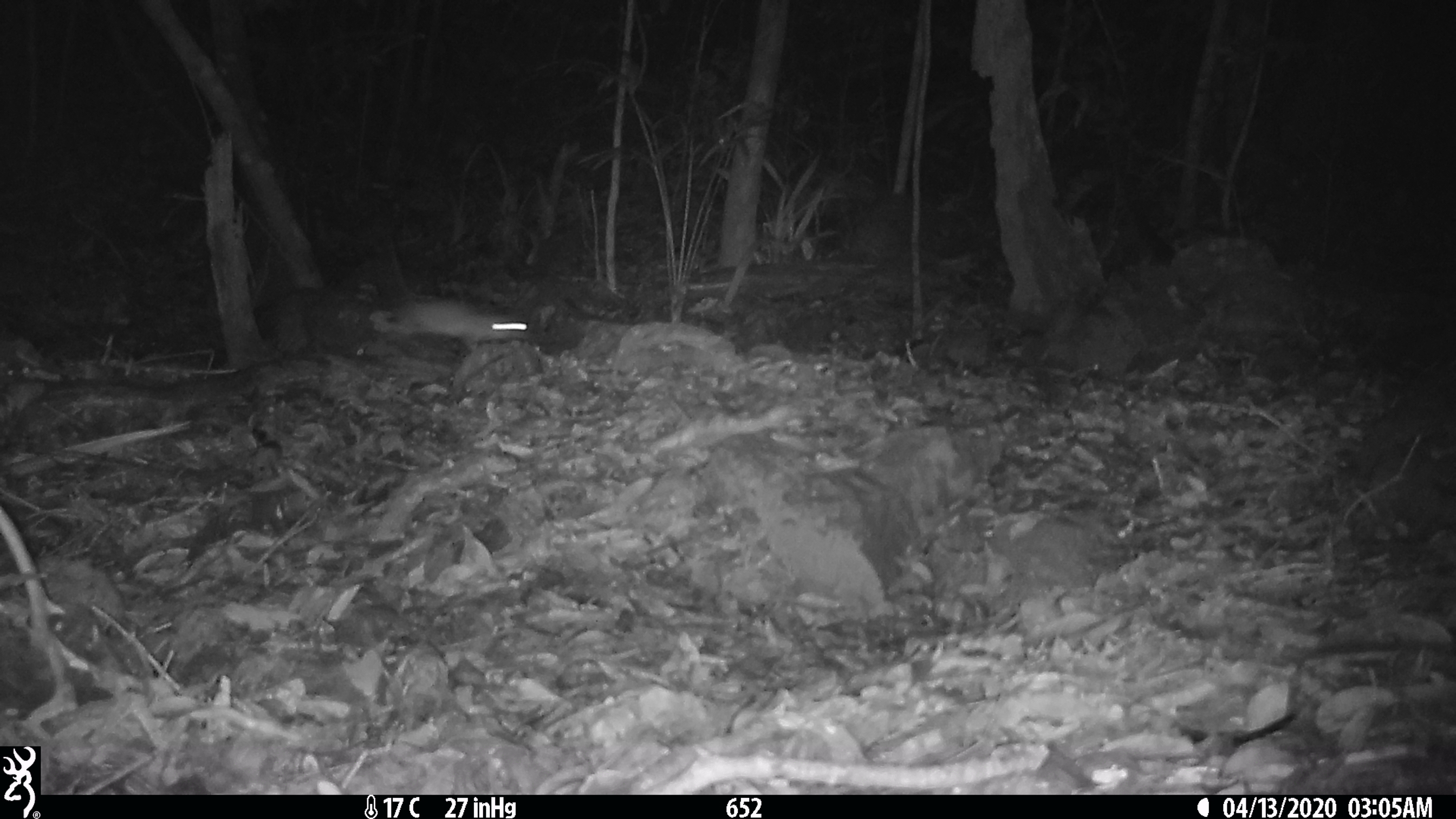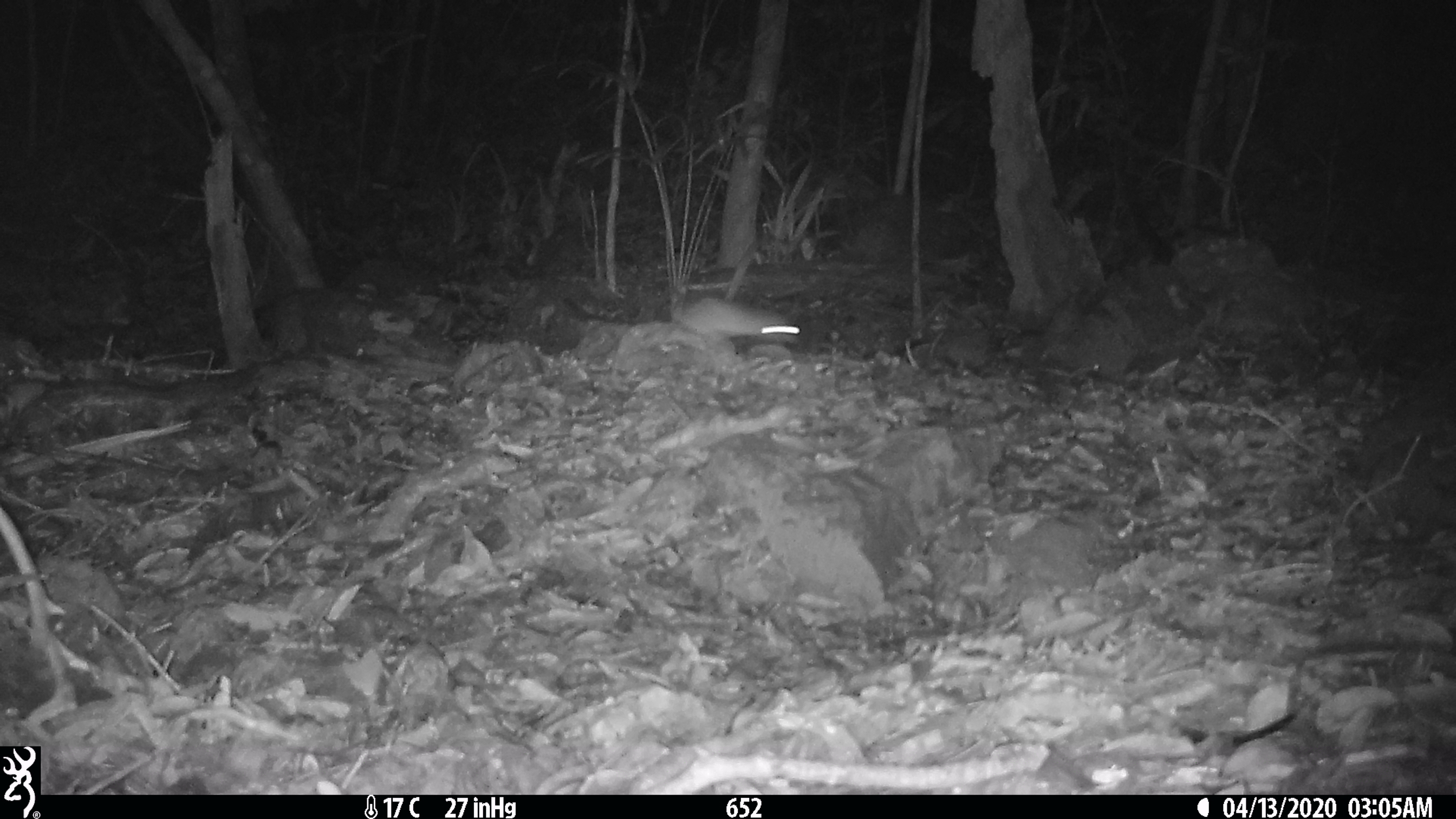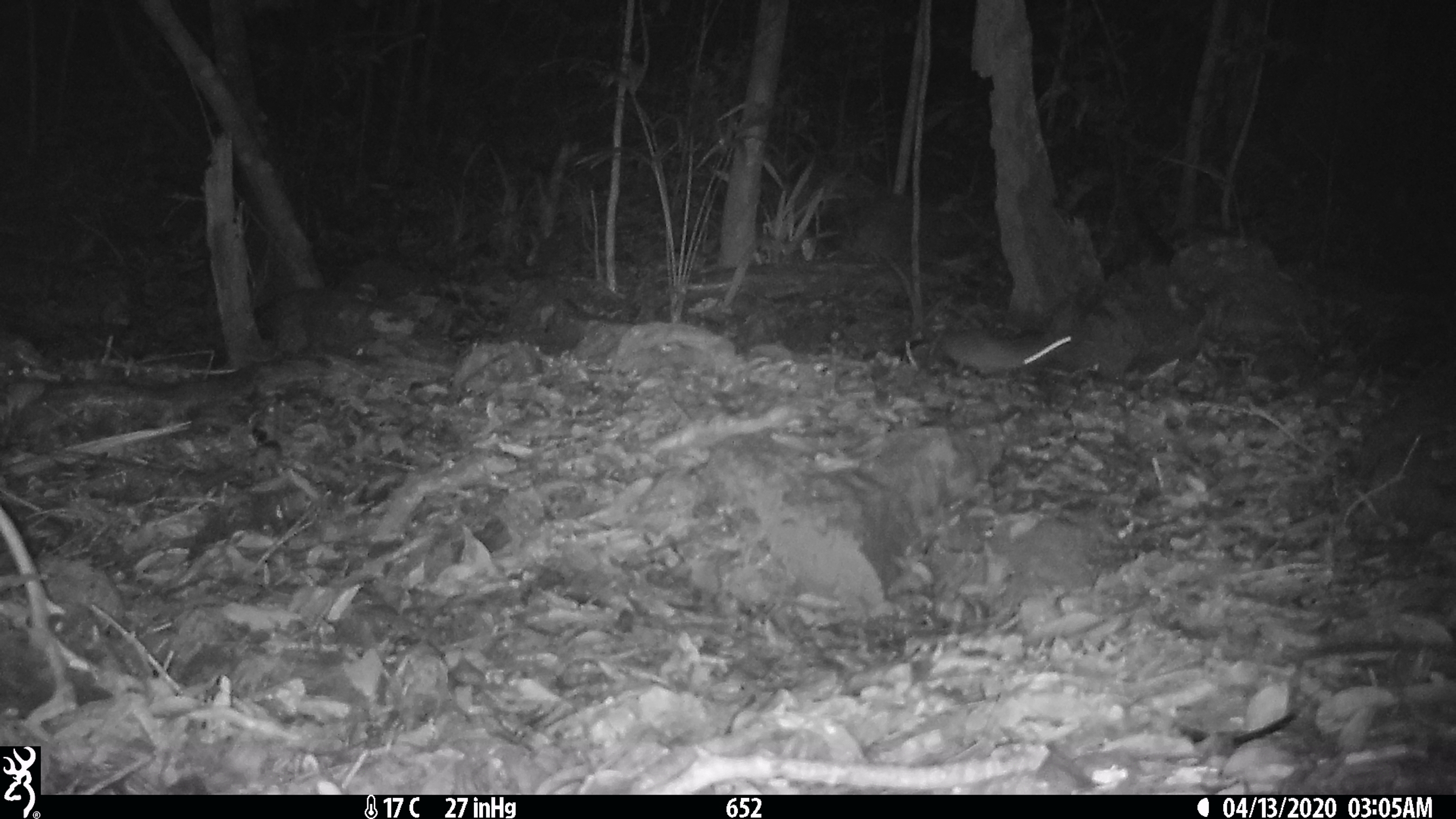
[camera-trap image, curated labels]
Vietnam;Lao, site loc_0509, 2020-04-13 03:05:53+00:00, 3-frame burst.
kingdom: Animalia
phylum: Chordata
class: Mammalia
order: Rodentia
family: Muridae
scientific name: Muridae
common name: old-world mice and rats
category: unidentified murid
Unidentified murid (old-world mice and rats) (Muridae). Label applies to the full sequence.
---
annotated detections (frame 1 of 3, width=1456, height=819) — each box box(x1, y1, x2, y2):
unidentified murid: box(368, 295, 528, 352)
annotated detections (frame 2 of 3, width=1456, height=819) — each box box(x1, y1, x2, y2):
unidentified murid: box(679, 296, 800, 349)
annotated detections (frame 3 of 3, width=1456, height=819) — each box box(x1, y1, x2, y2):
unidentified murid: box(941, 327, 1072, 379)